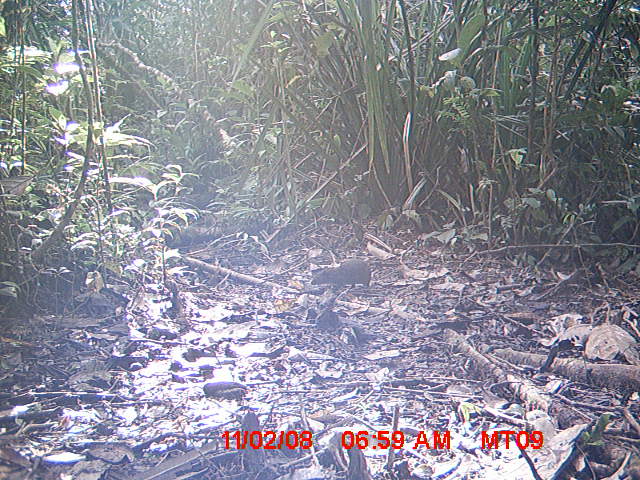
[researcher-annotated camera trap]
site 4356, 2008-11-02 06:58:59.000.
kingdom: Animalia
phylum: Chordata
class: Aves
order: Cuculiformes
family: Cuculidae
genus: Coua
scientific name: Coua serriana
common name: red-breasted coua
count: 1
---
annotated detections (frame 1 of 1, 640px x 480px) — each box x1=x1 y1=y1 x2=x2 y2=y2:
coua serriana: x1=311 y1=260 x2=371 y2=293